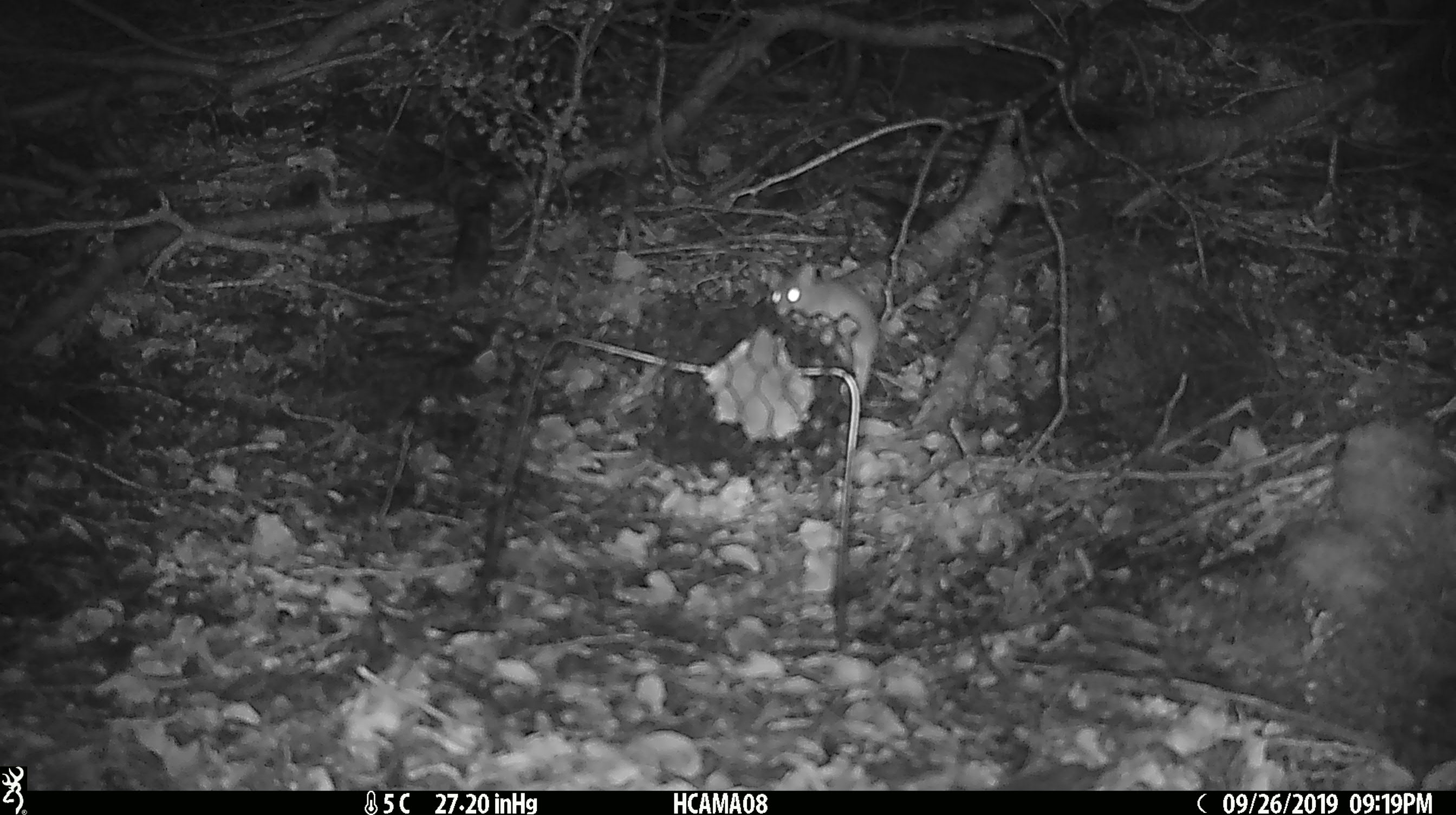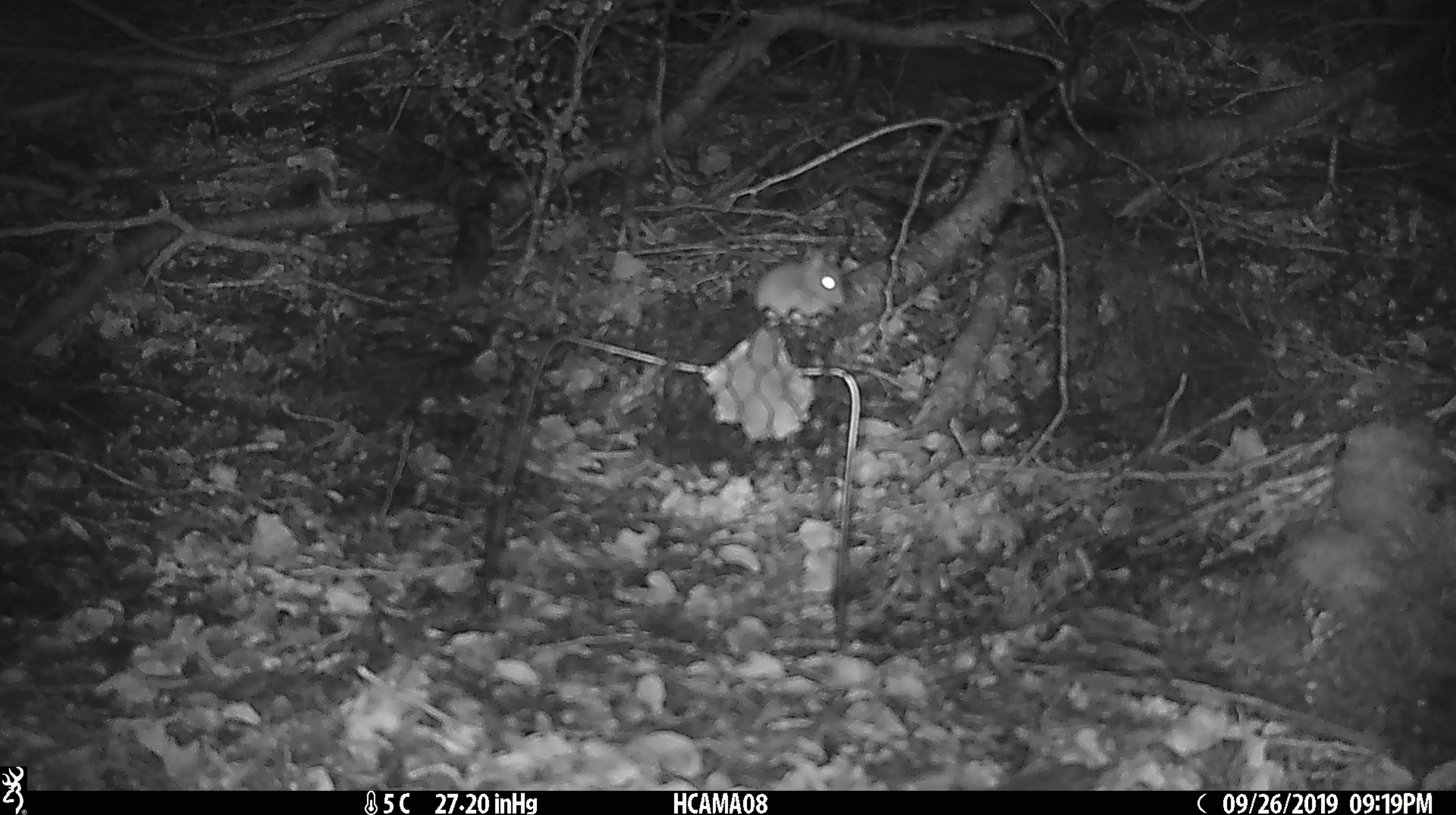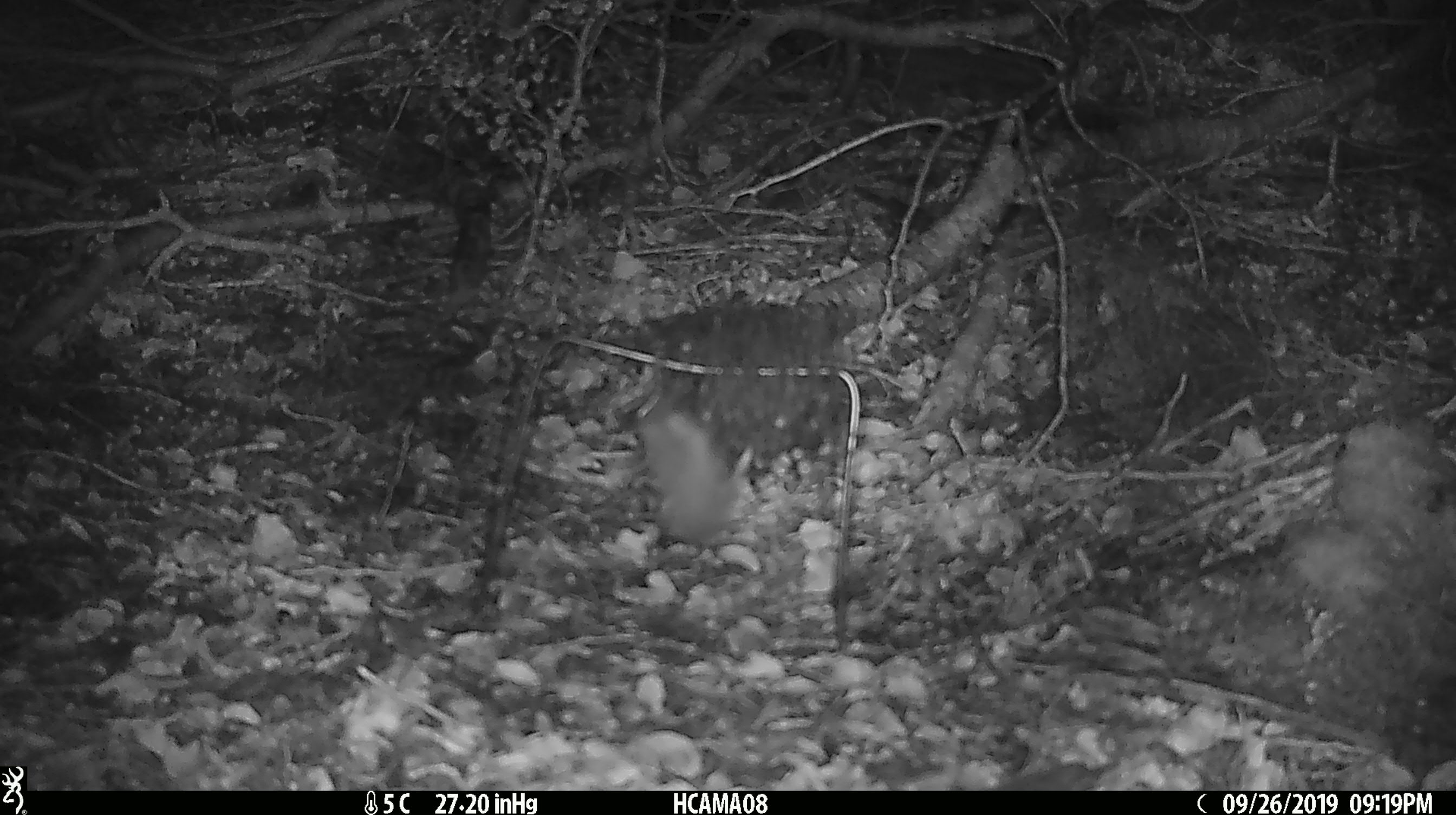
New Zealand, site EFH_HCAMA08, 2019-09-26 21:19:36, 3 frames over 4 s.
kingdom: Animalia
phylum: Chordata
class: Mammalia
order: Rodentia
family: Muridae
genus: Mus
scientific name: Mus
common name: mouse